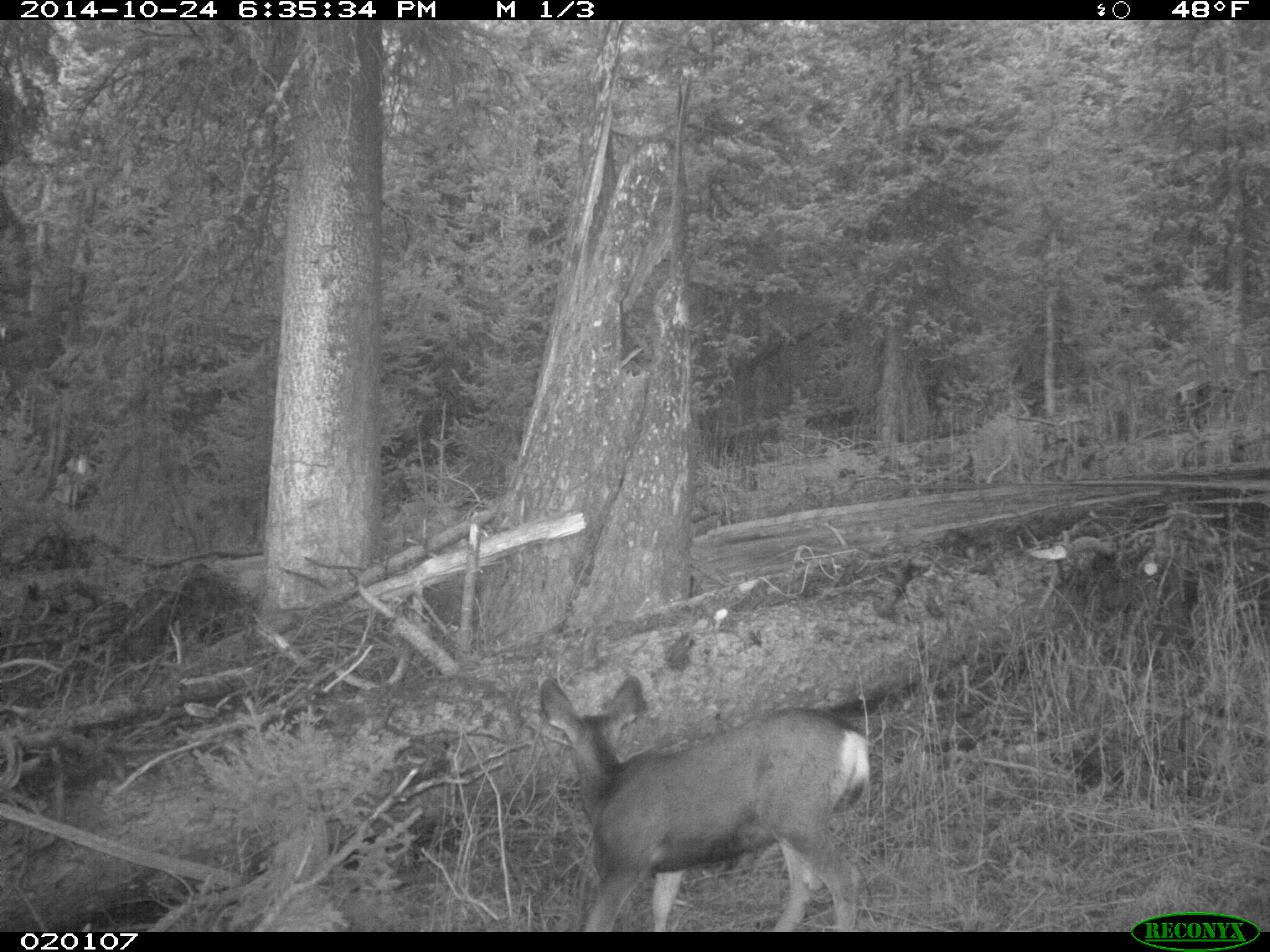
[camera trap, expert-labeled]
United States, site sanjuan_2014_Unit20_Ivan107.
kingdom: Animalia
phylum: Chordata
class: Mammalia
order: Artiodactyla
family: Cervidae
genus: Odocoileus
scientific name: Odocoileus hemionus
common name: mule deer